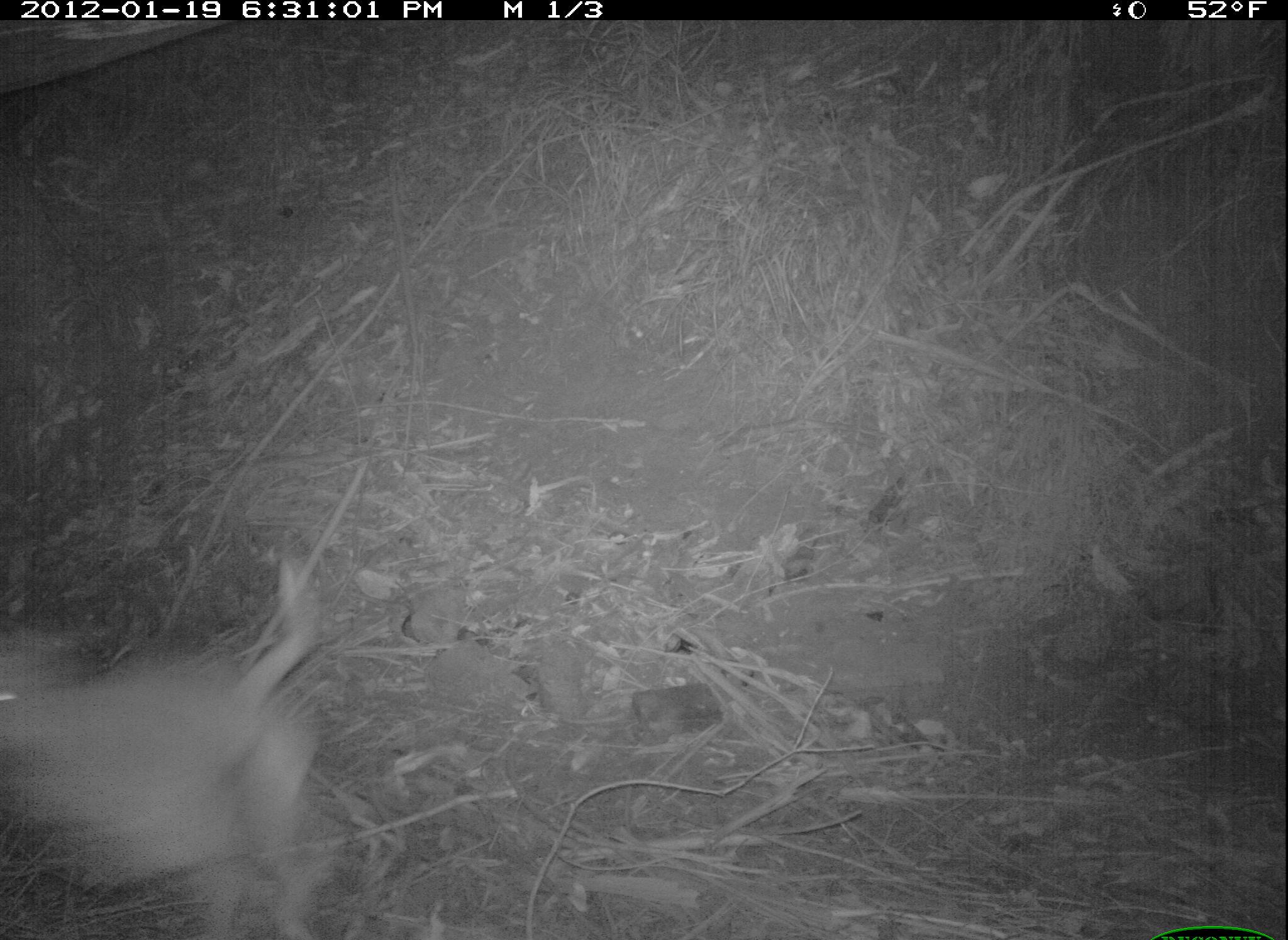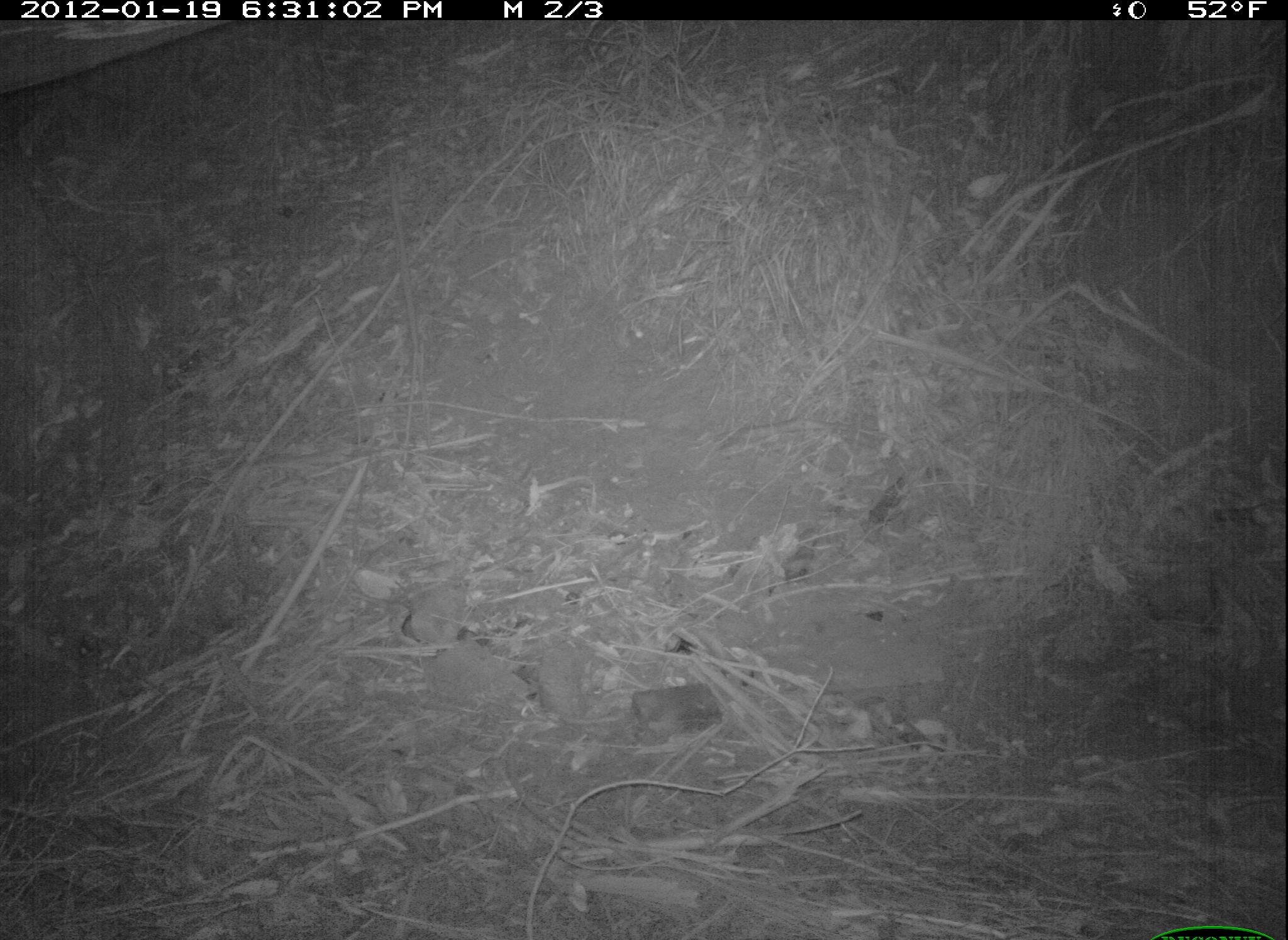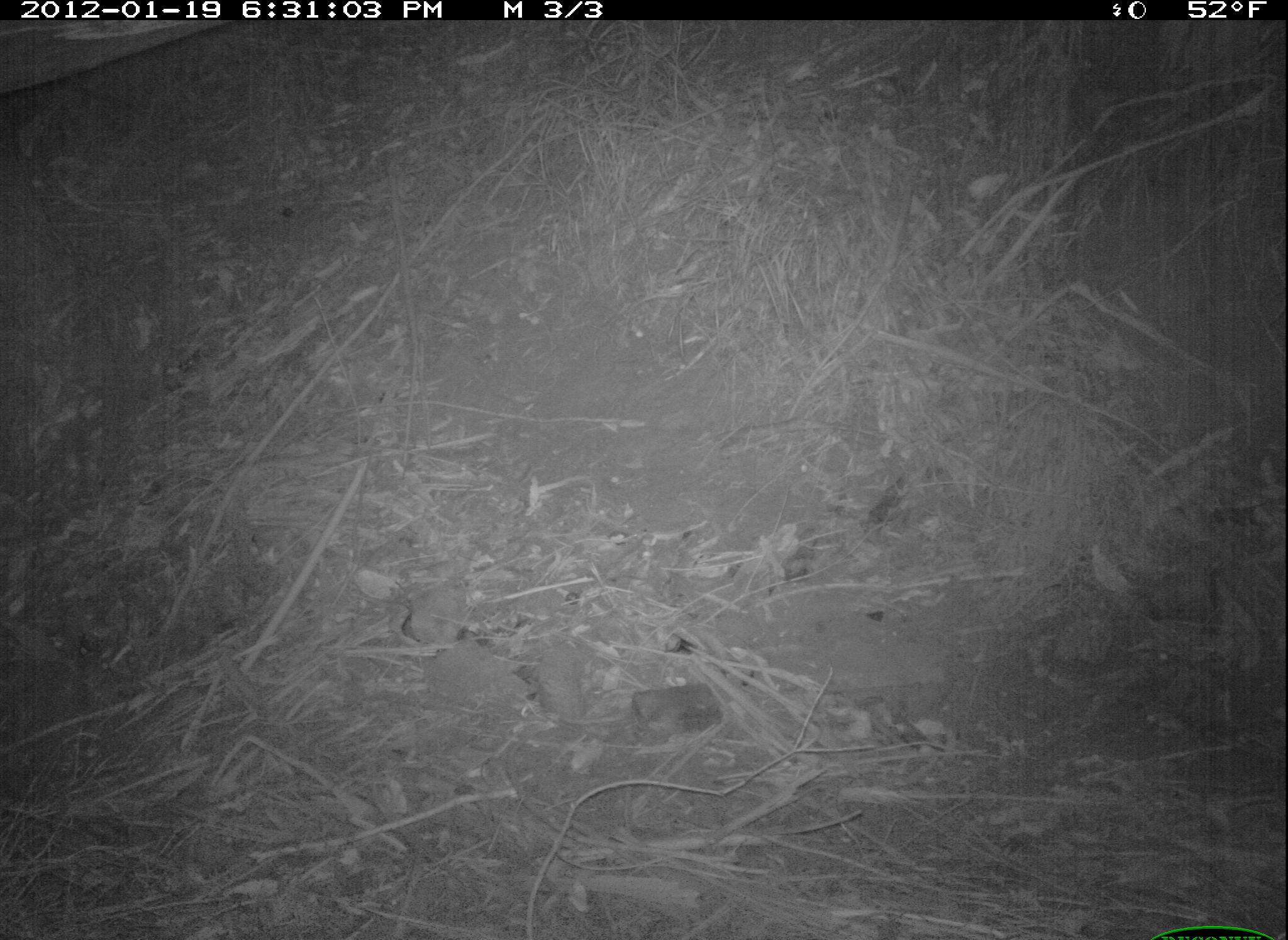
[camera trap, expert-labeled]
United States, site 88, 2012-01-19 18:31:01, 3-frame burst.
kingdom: Animalia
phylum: Chordata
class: Mammalia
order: Carnivora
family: Canidae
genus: Canis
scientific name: Canis familiaris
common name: domestic dog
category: dog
Dog (domestic dog) (Canis familiaris).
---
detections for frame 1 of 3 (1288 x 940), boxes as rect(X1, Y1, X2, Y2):
dog: rect(0, 559, 345, 929)